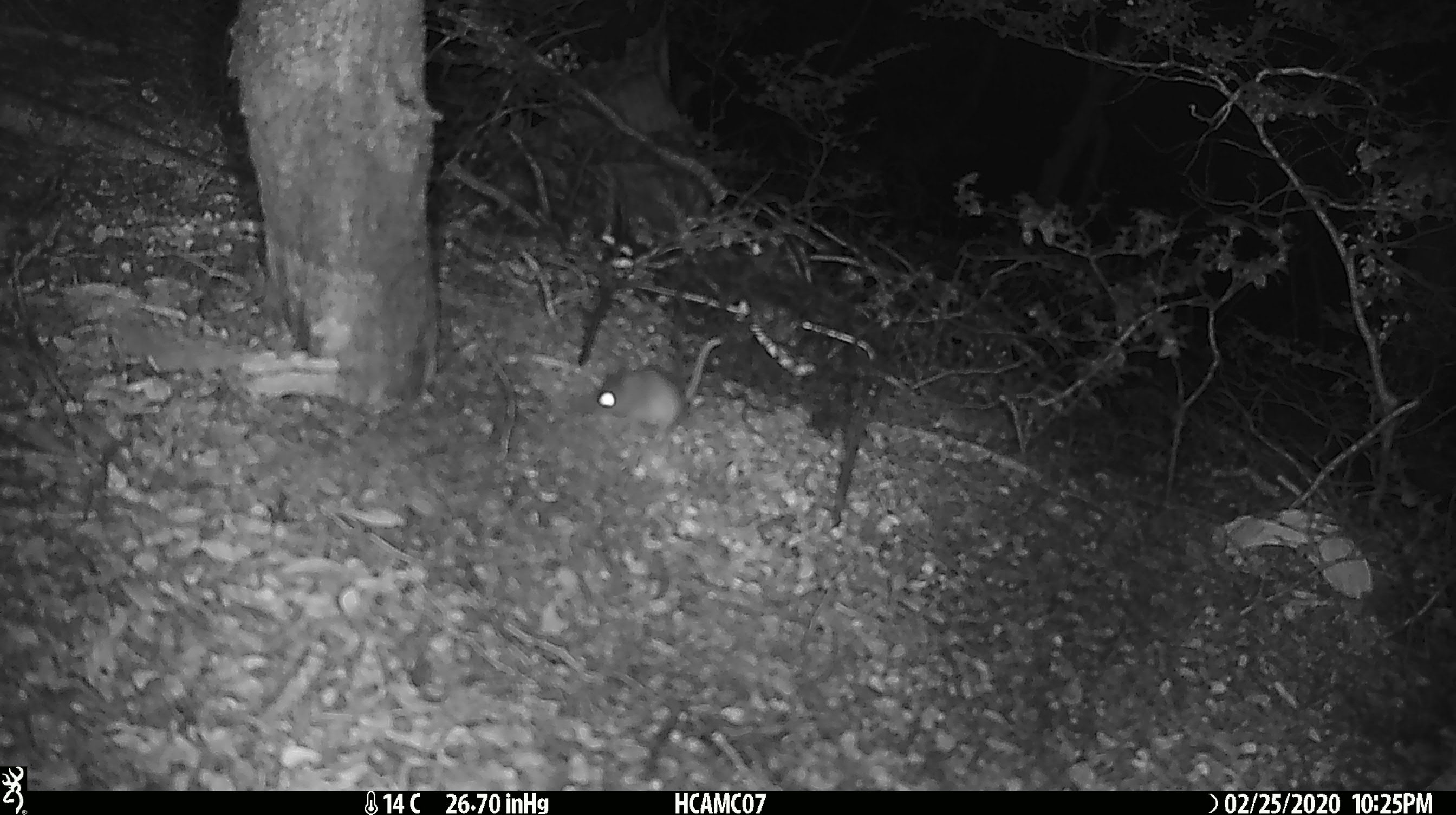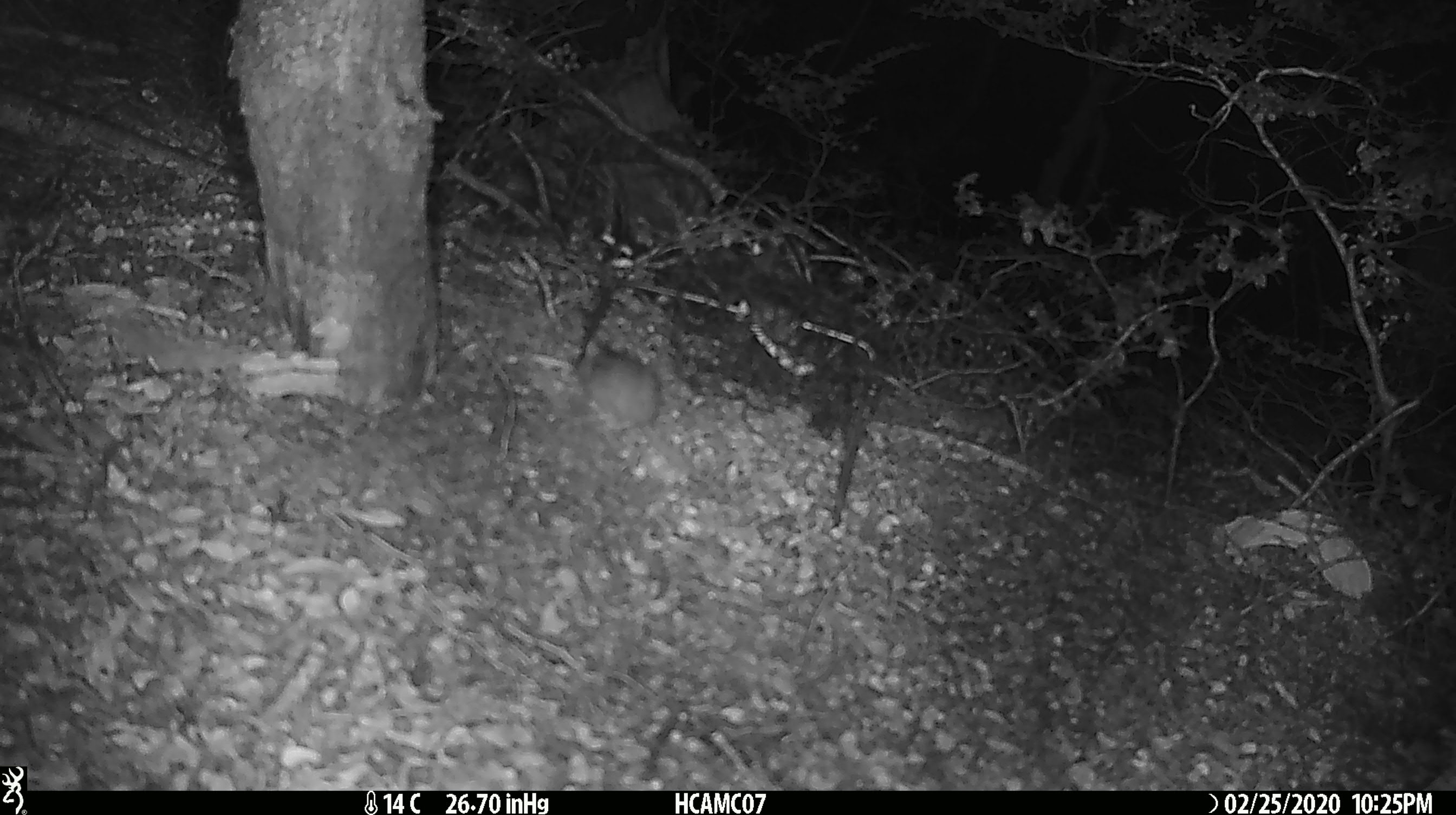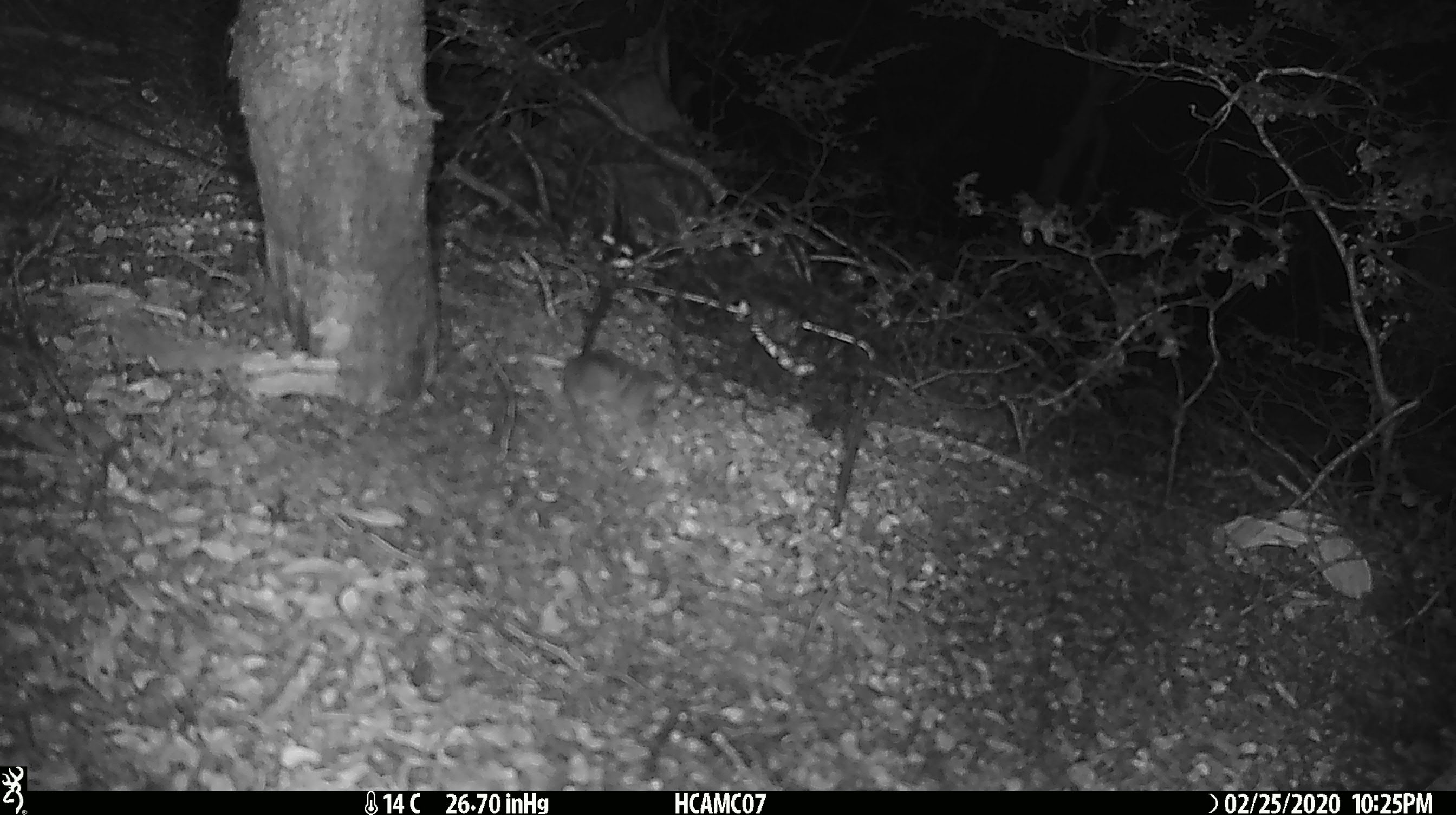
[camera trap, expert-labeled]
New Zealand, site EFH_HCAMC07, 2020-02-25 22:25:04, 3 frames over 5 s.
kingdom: Animalia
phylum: Chordata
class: Mammalia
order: Rodentia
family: Muridae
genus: Mus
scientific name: Mus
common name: mouse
Mouse (Mus).